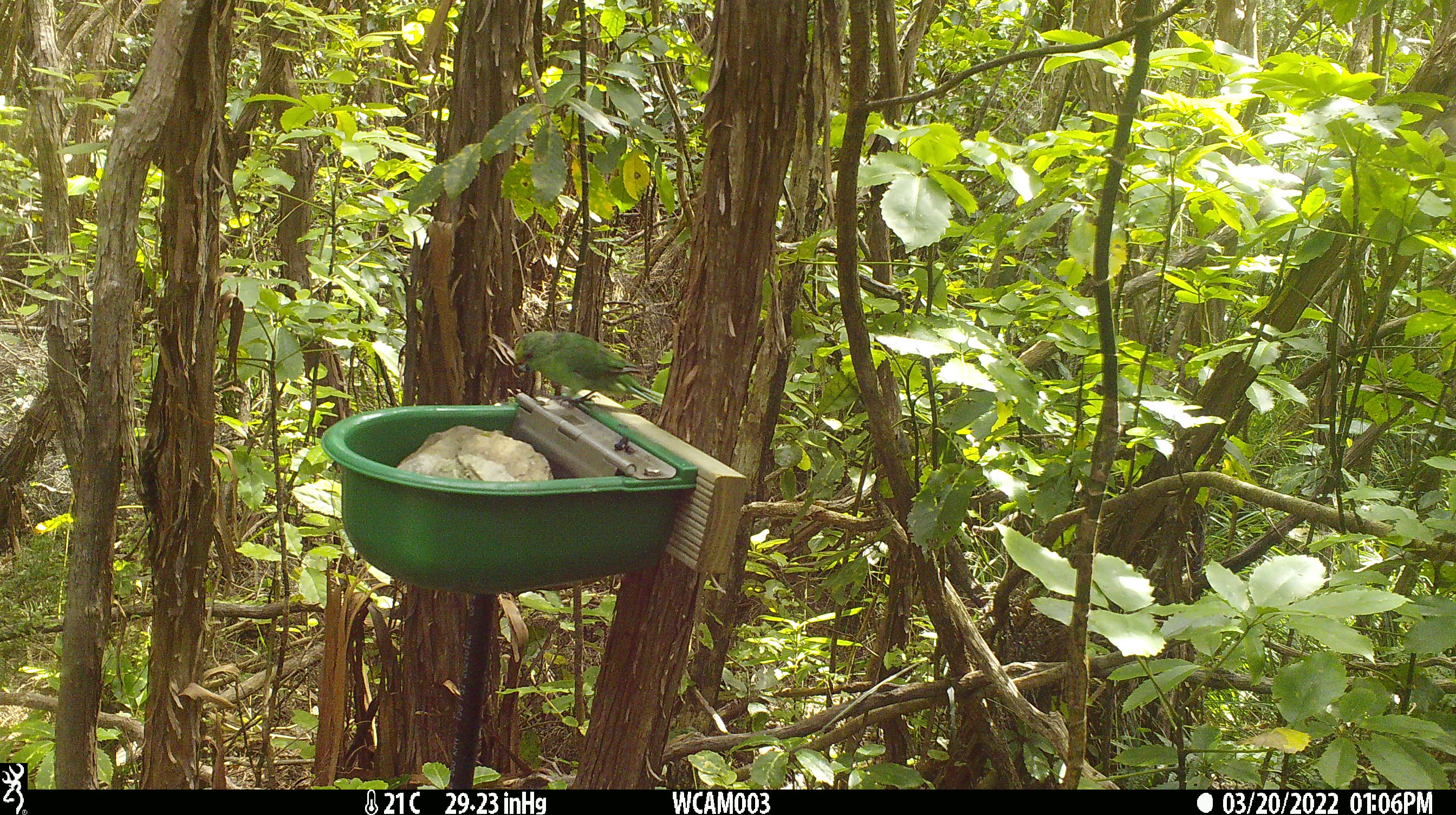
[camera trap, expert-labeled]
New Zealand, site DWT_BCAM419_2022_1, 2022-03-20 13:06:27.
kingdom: Animalia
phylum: Chordata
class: Aves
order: Psittaciformes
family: Psittaculidae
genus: Cyanoramphus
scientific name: Cyanoramphus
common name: parakeet